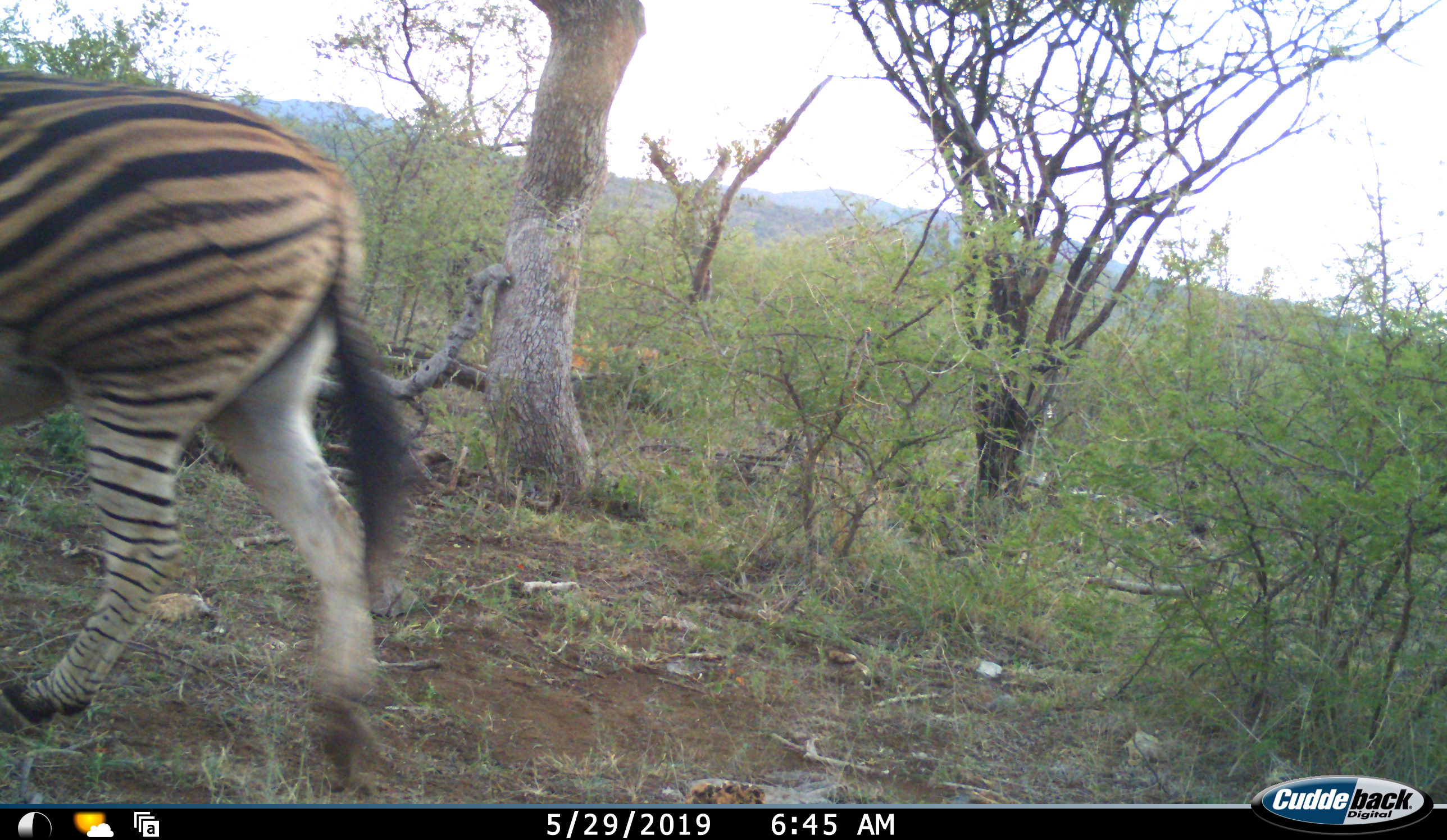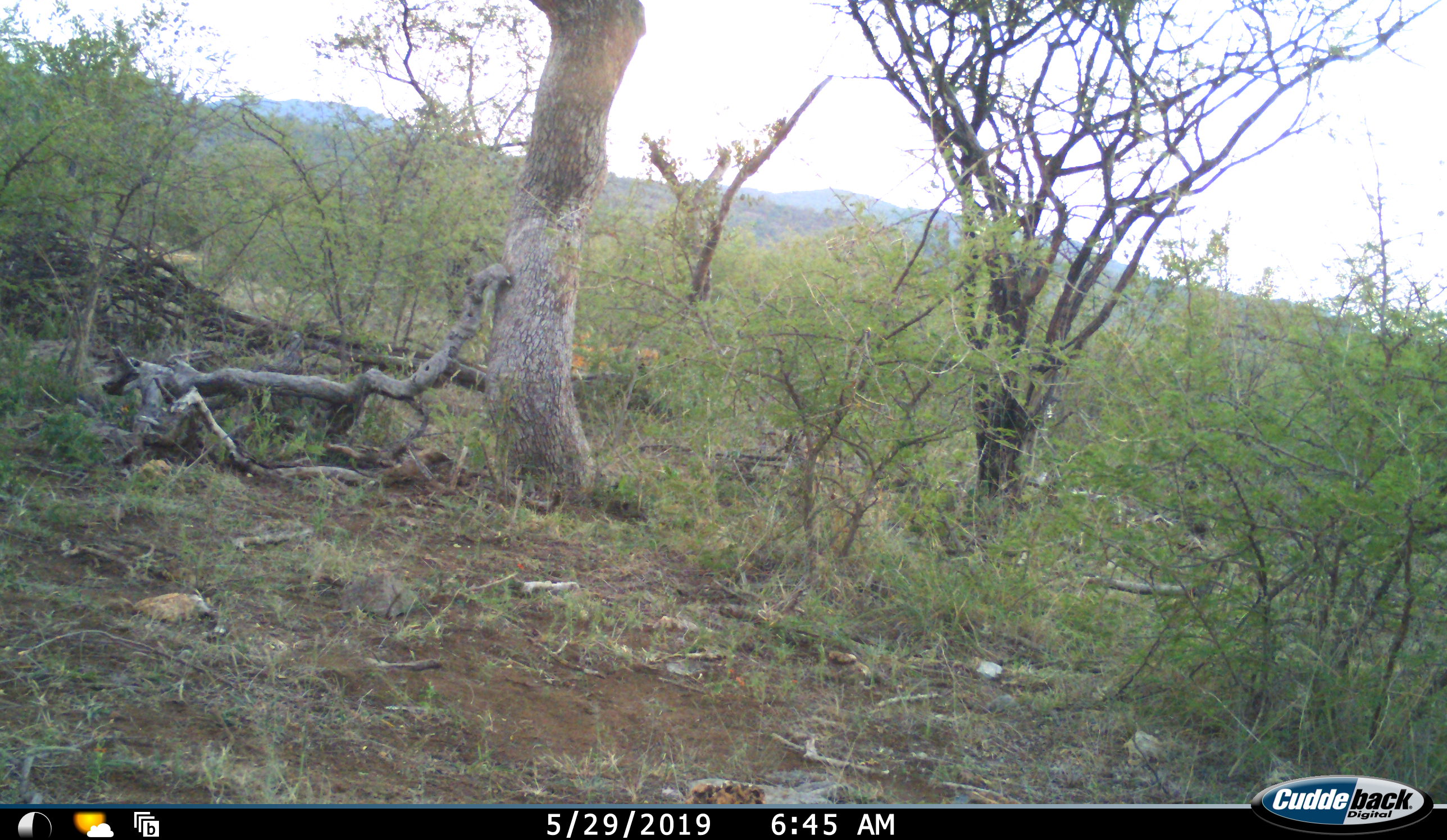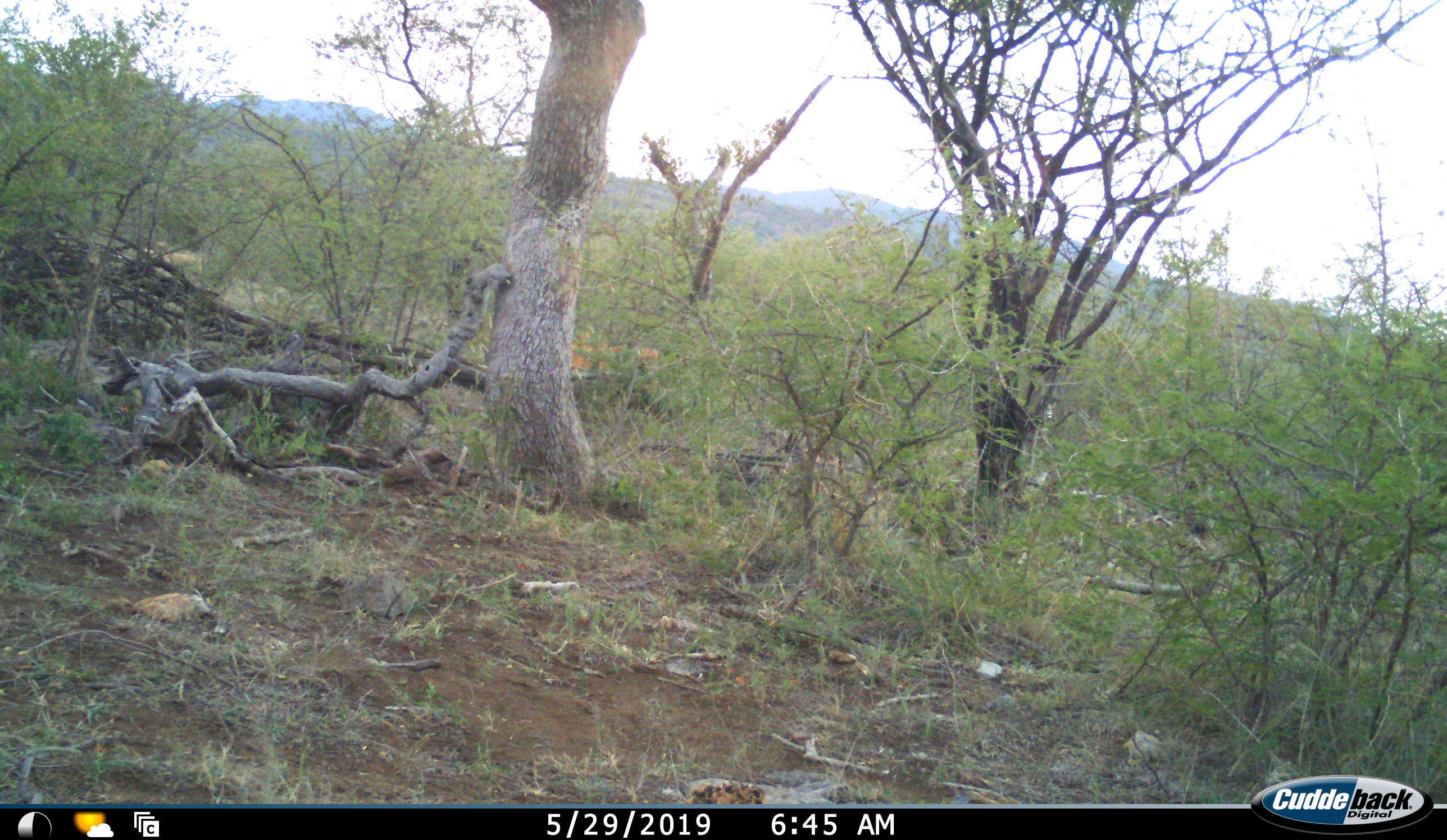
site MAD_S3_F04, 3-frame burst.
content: unidentified animal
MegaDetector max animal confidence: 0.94